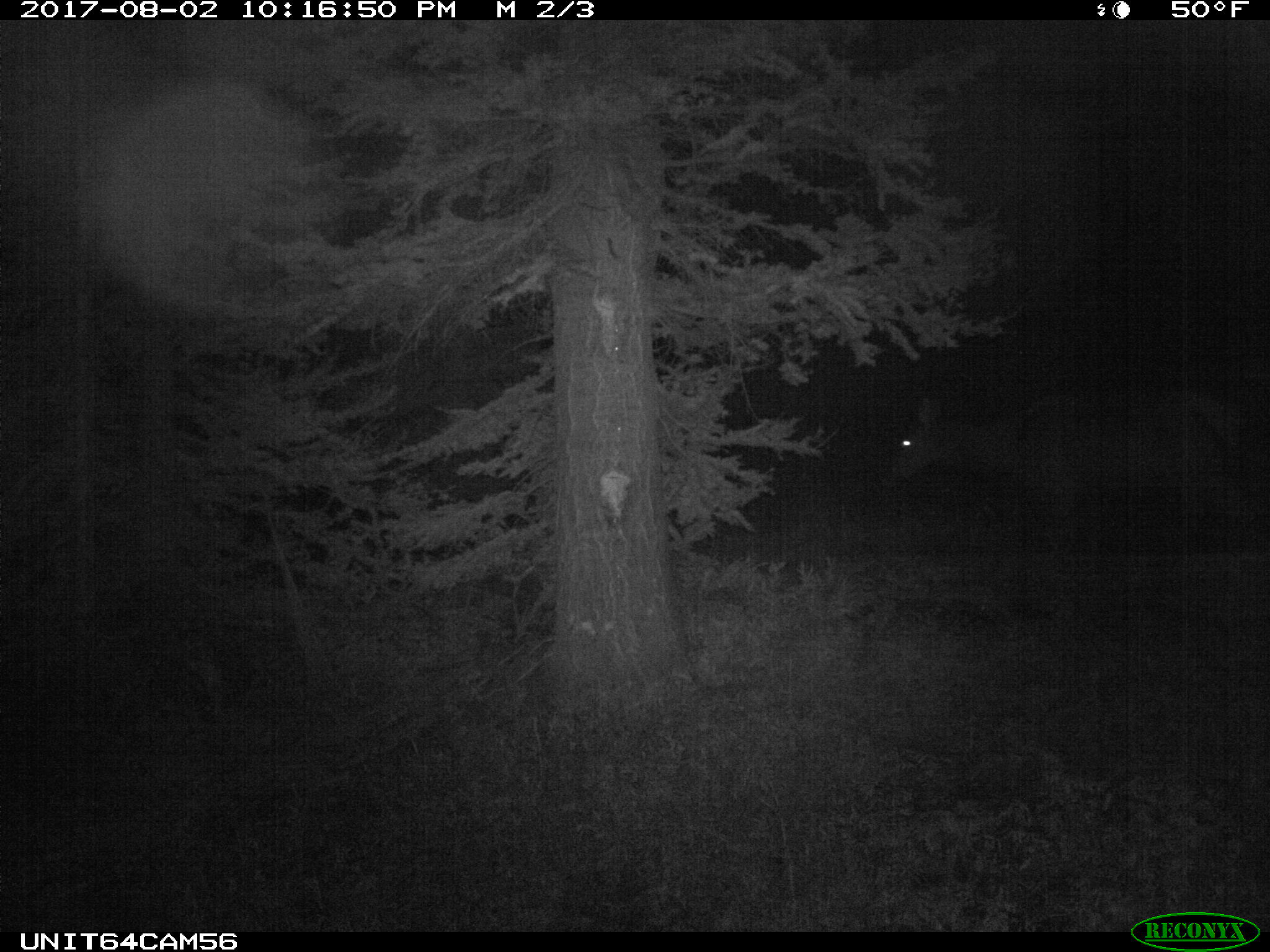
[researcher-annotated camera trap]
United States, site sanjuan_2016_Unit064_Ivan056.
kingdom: Animalia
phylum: Chordata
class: Mammalia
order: Artiodactyla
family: Cervidae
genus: Cervus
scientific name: Cervus elaphus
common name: red deer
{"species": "Cervus elaphus (red deer)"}